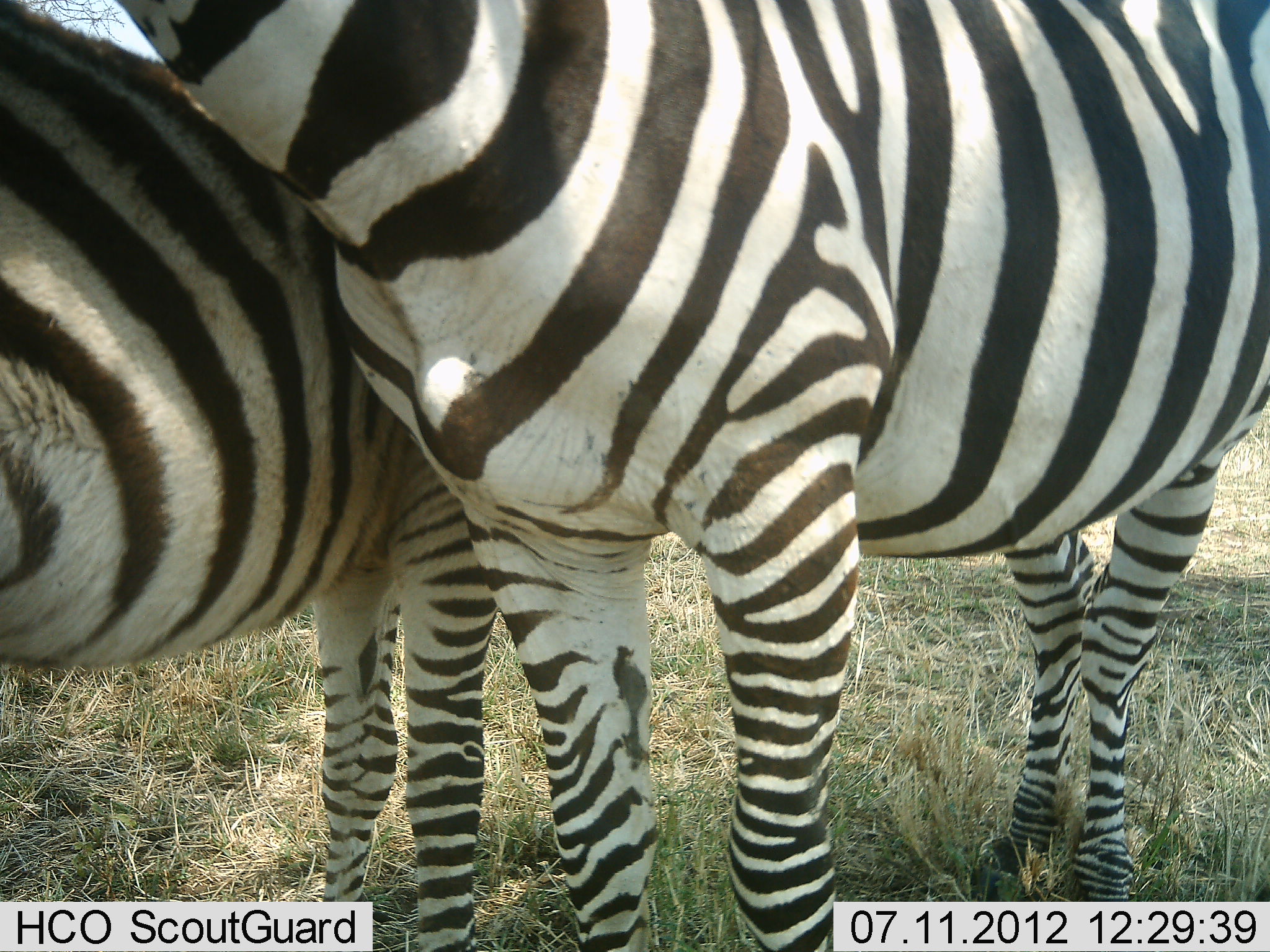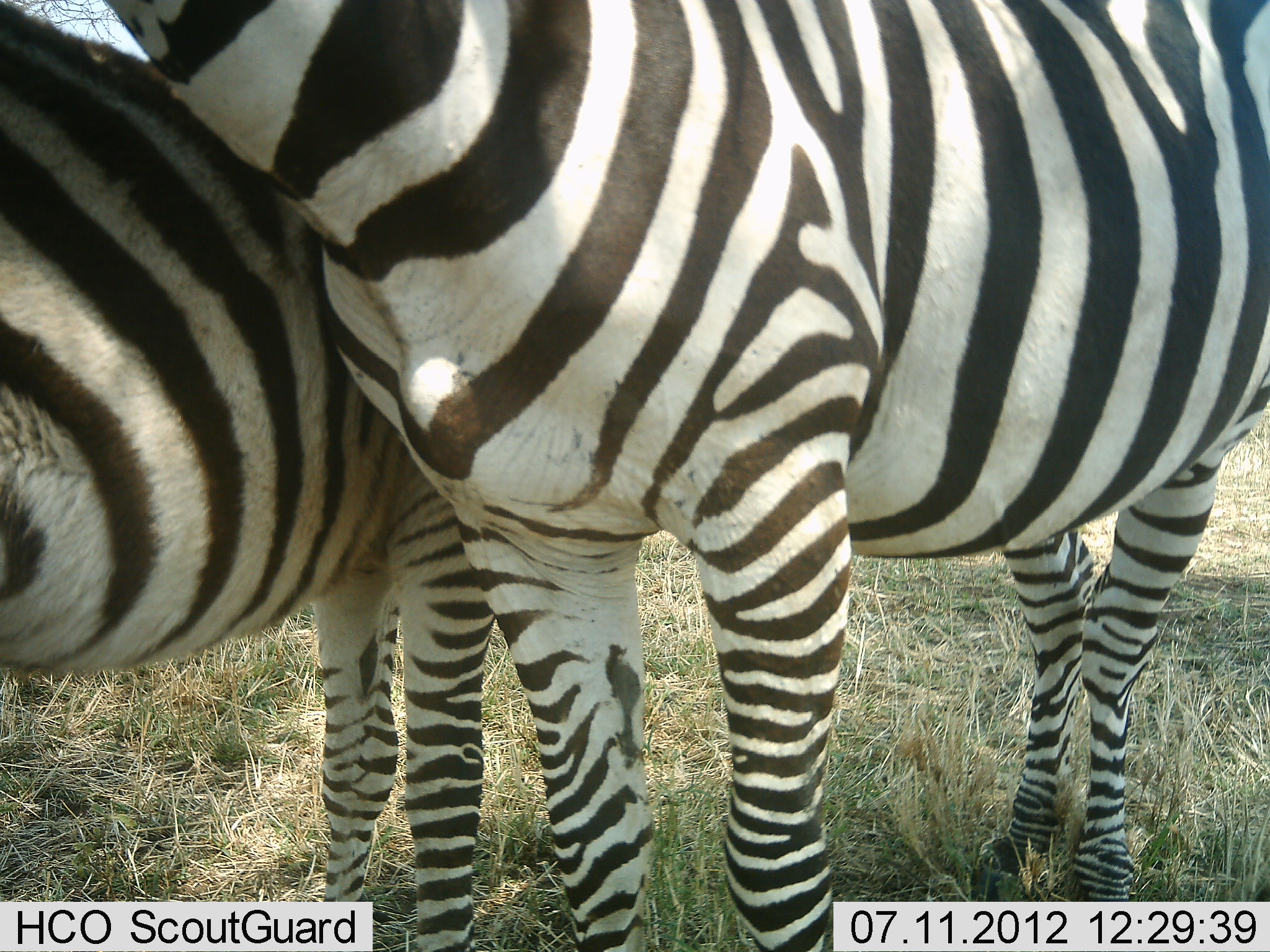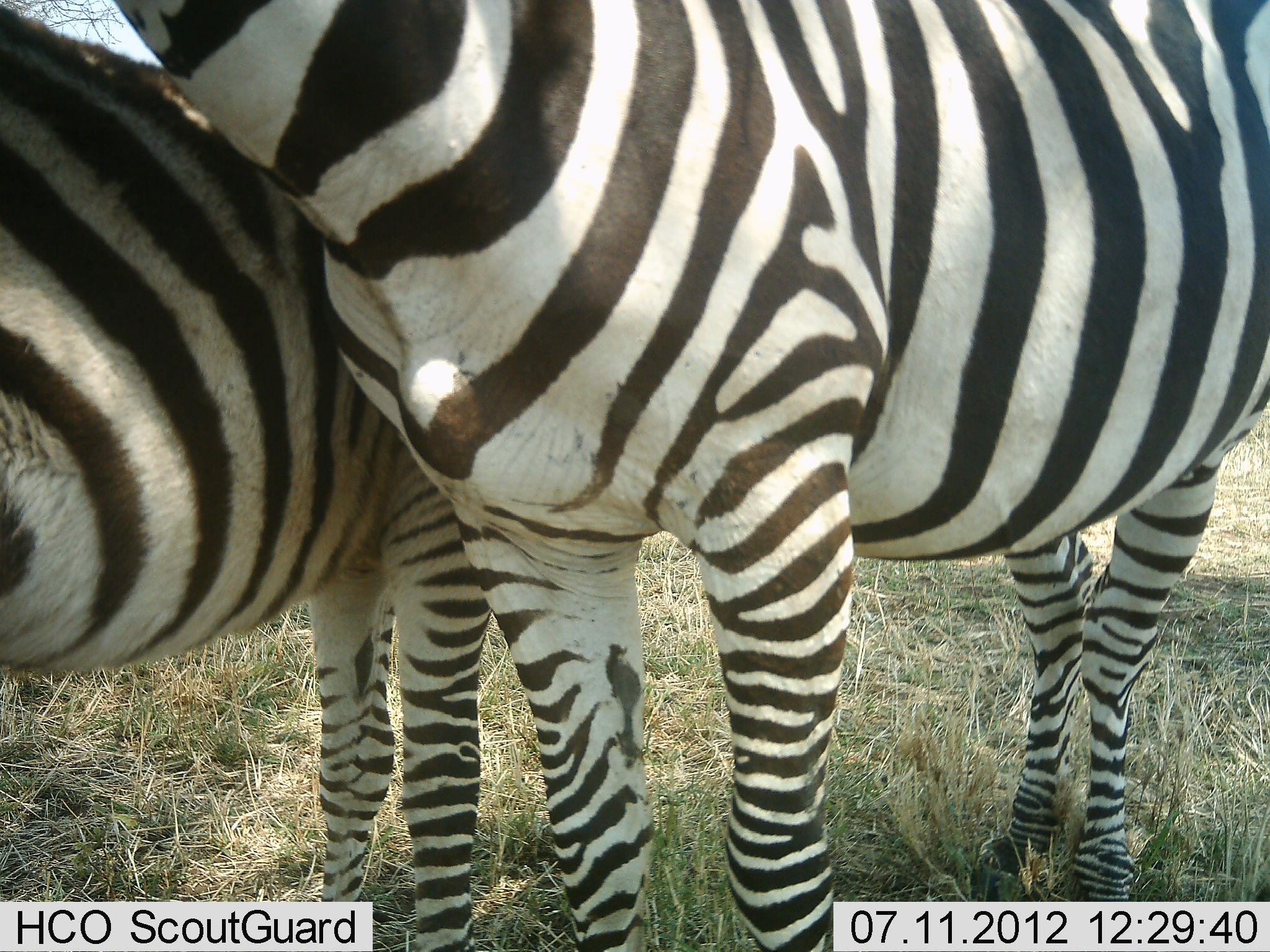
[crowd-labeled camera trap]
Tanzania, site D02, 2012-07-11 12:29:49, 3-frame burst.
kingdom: Animalia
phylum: Chordata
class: Mammalia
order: Perissodactyla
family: Equidae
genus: Equus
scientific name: Equus quagga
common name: plains zebra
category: zebra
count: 2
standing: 90%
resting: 0%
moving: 0%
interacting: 30%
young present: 10%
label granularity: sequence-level